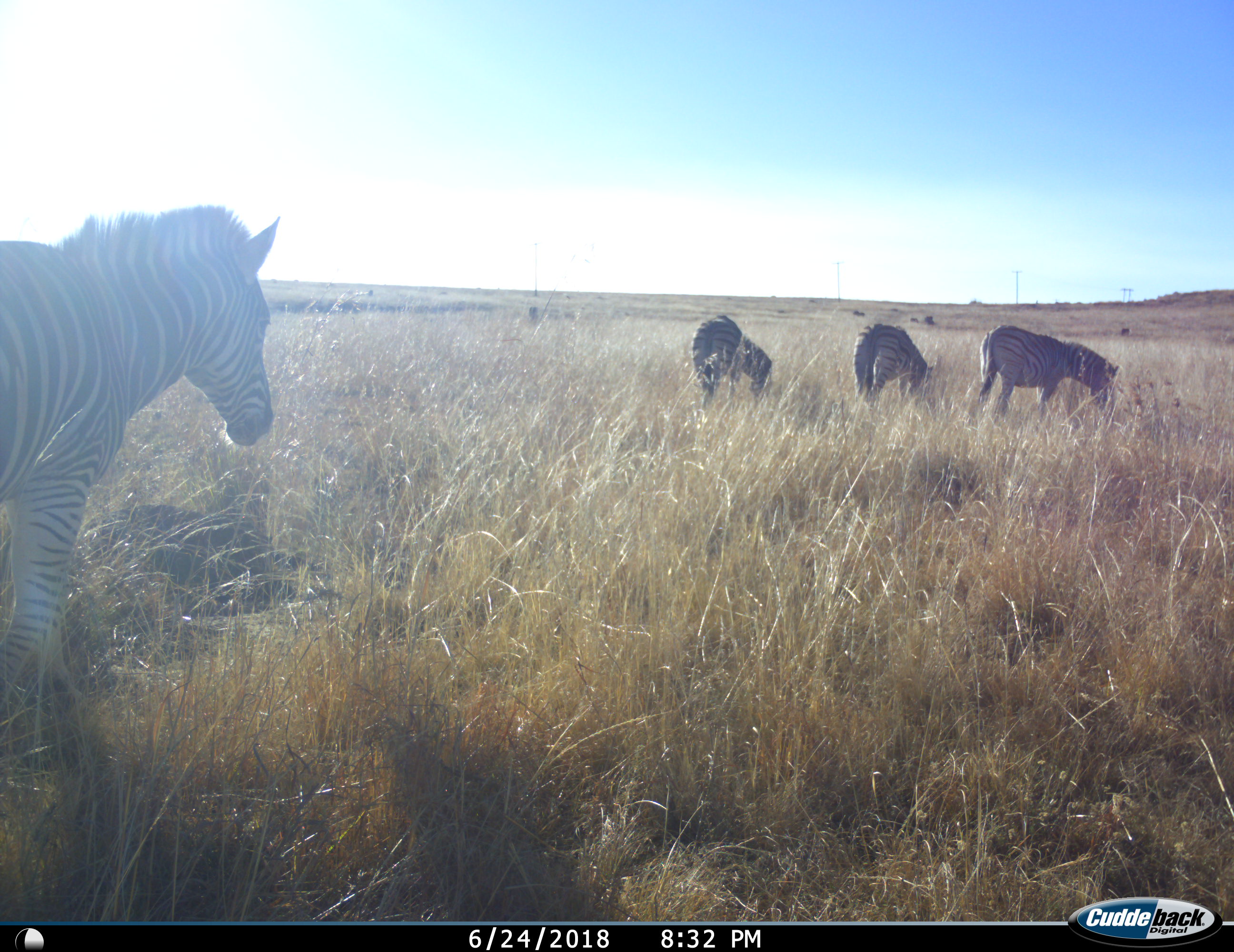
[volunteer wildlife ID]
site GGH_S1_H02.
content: unidentified animal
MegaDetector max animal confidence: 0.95